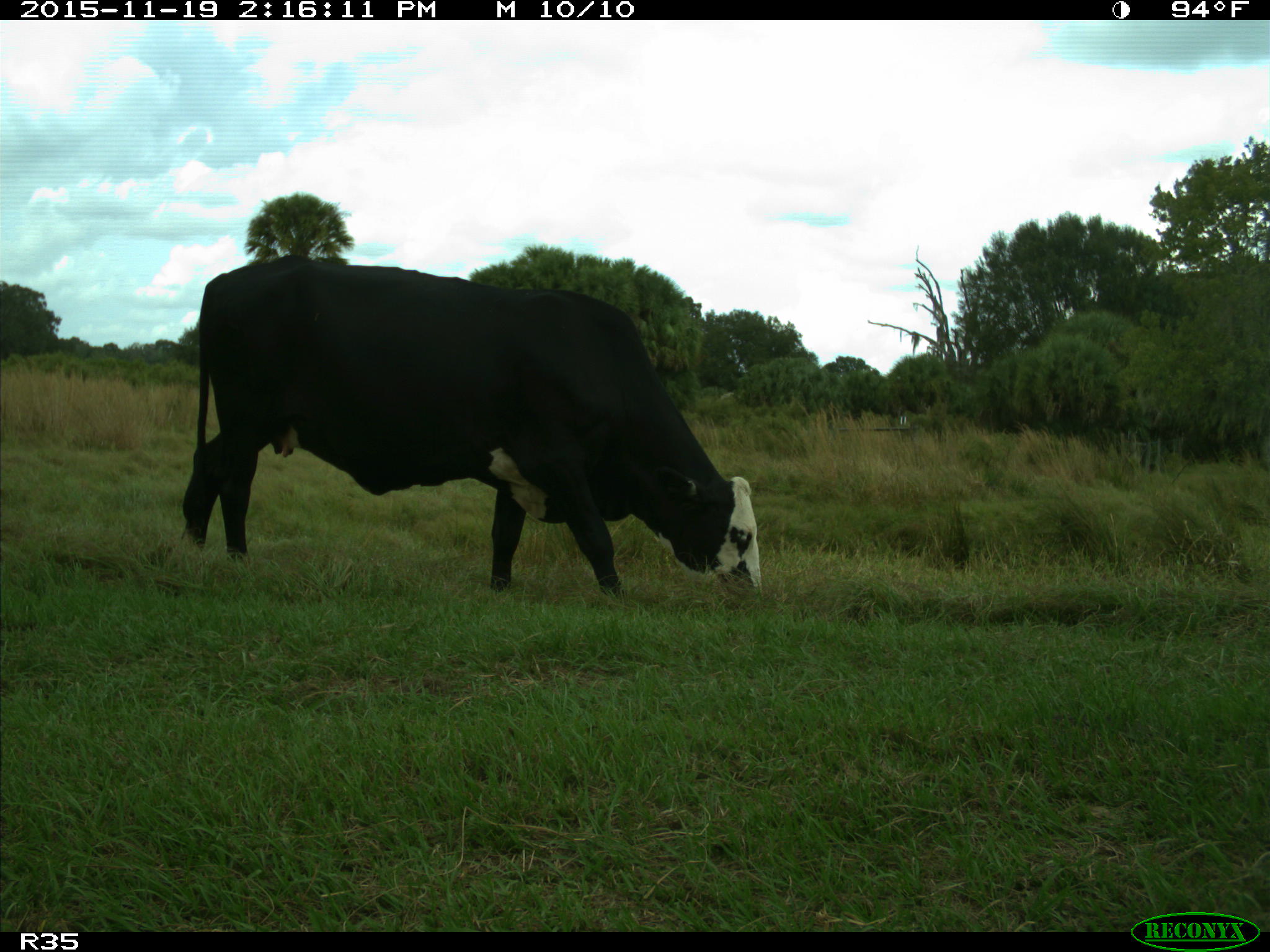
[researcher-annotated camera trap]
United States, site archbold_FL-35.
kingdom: Animalia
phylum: Chordata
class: Mammalia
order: Artiodactyla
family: Bovidae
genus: Bos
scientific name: Bos taurus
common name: domestic cow